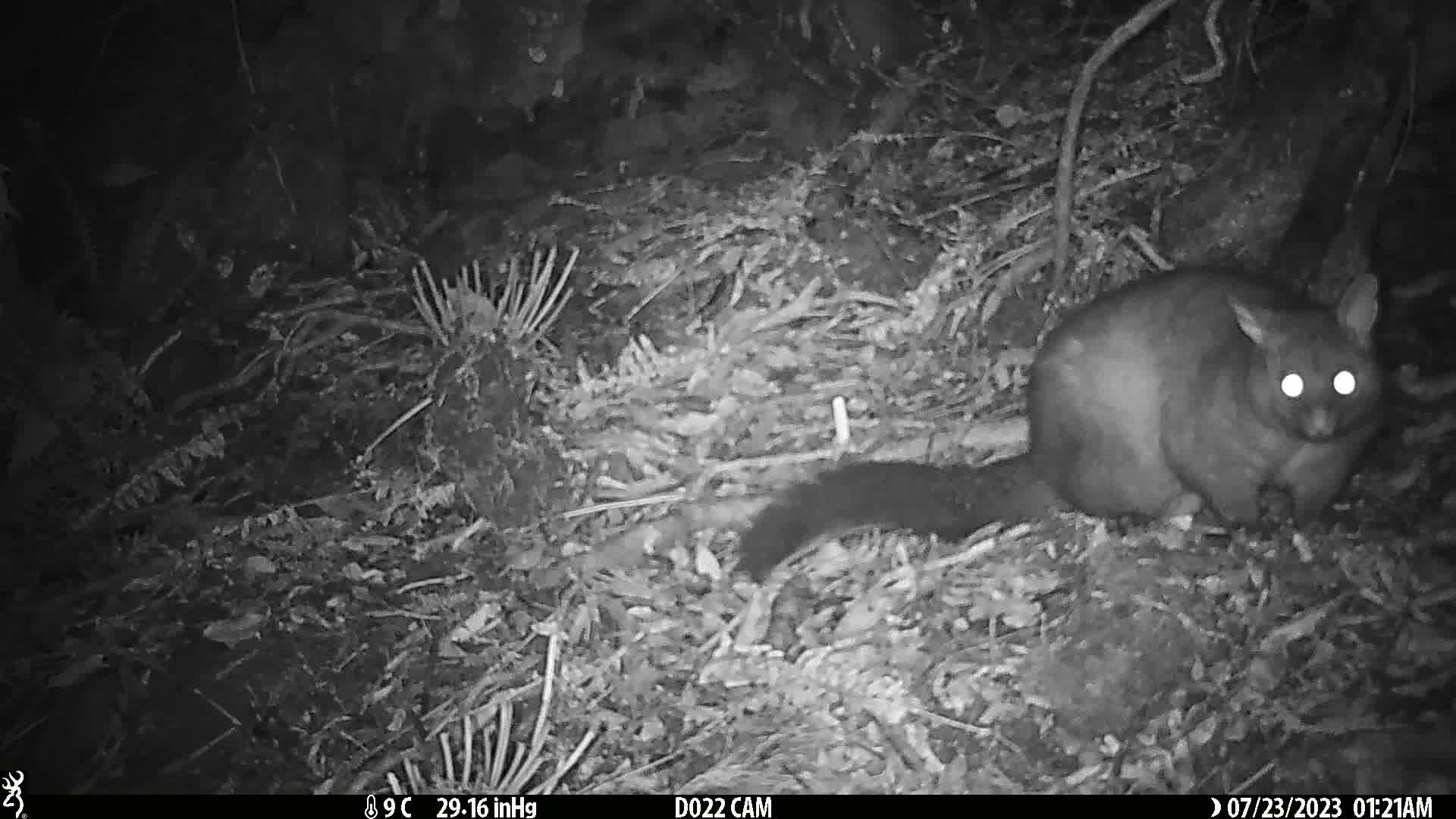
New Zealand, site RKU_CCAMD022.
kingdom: Animalia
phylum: Chordata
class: Mammalia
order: Diprotodontia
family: Phalangeridae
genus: Trichosurus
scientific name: Trichosurus vulpecula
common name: common brushtail possum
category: possum